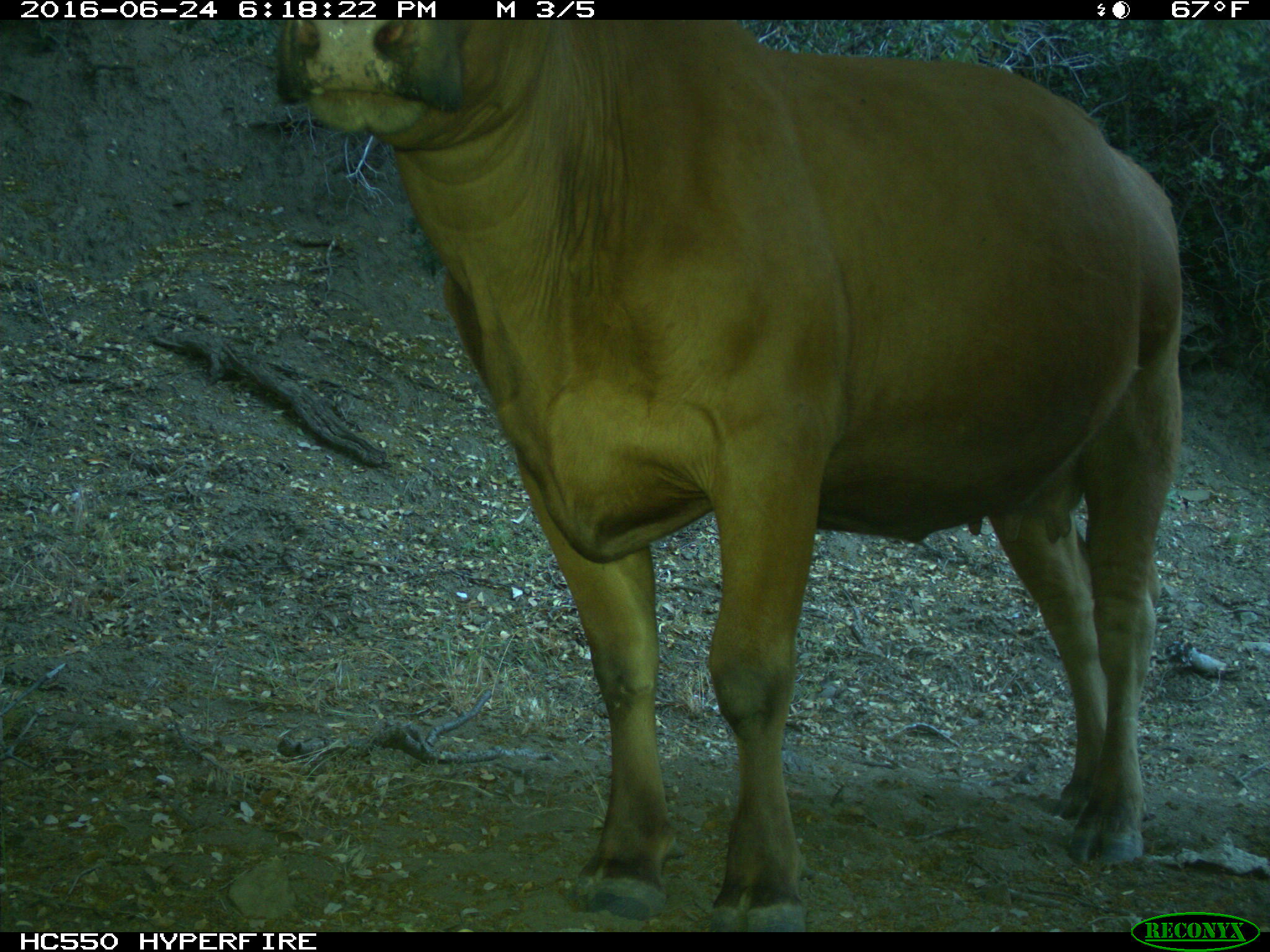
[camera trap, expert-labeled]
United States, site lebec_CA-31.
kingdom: Animalia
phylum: Chordata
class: Mammalia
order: Artiodactyla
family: Bovidae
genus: Bos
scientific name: Bos taurus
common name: domestic cow